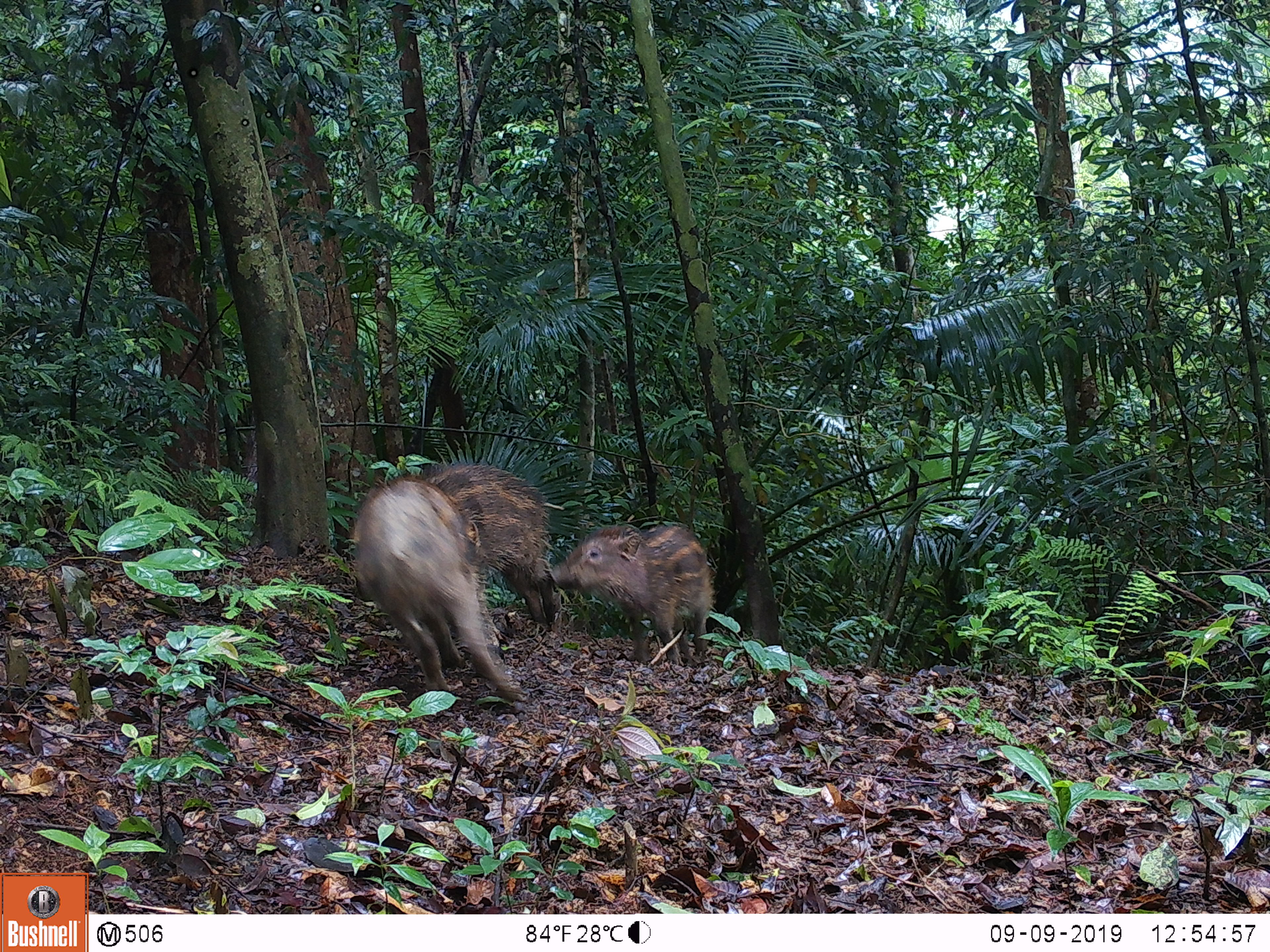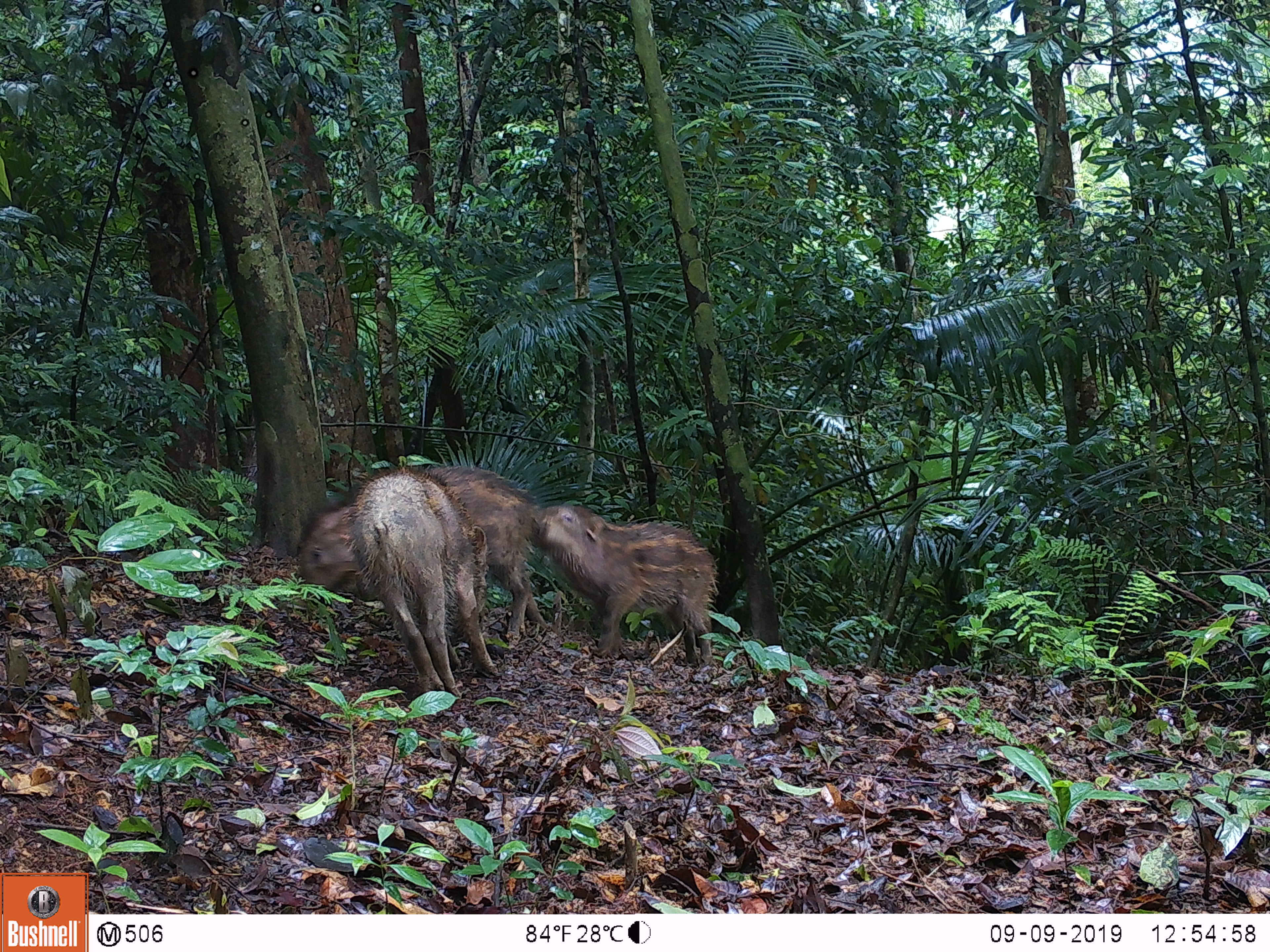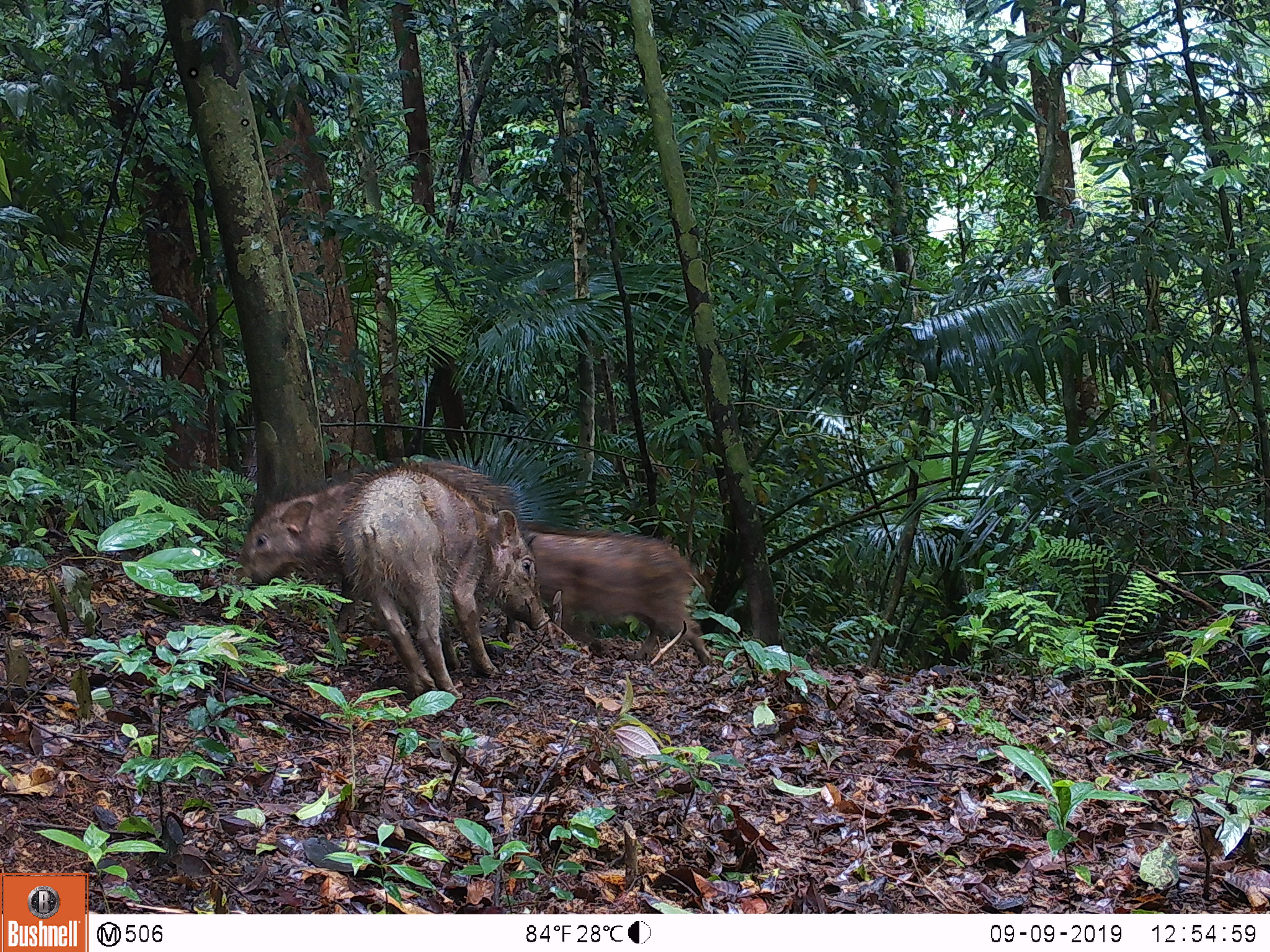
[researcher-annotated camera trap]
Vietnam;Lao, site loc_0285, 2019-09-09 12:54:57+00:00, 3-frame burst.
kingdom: Animalia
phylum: Chordata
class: Mammalia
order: Artiodactyla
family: Suidae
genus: Sus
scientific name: Sus scrofa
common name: eurasian wild pig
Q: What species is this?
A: Eurasian wild pig (Sus scrofa).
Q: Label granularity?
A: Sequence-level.